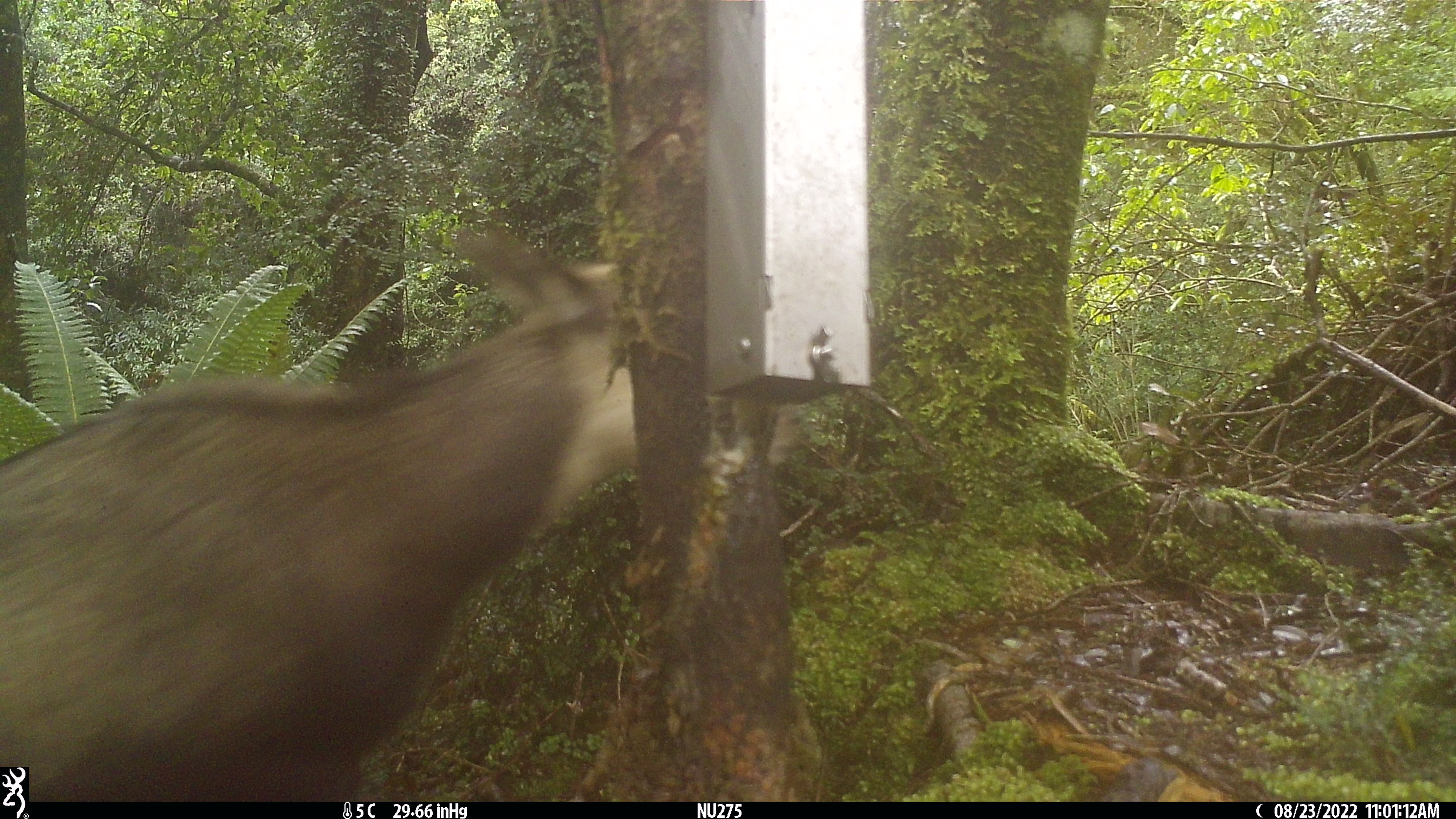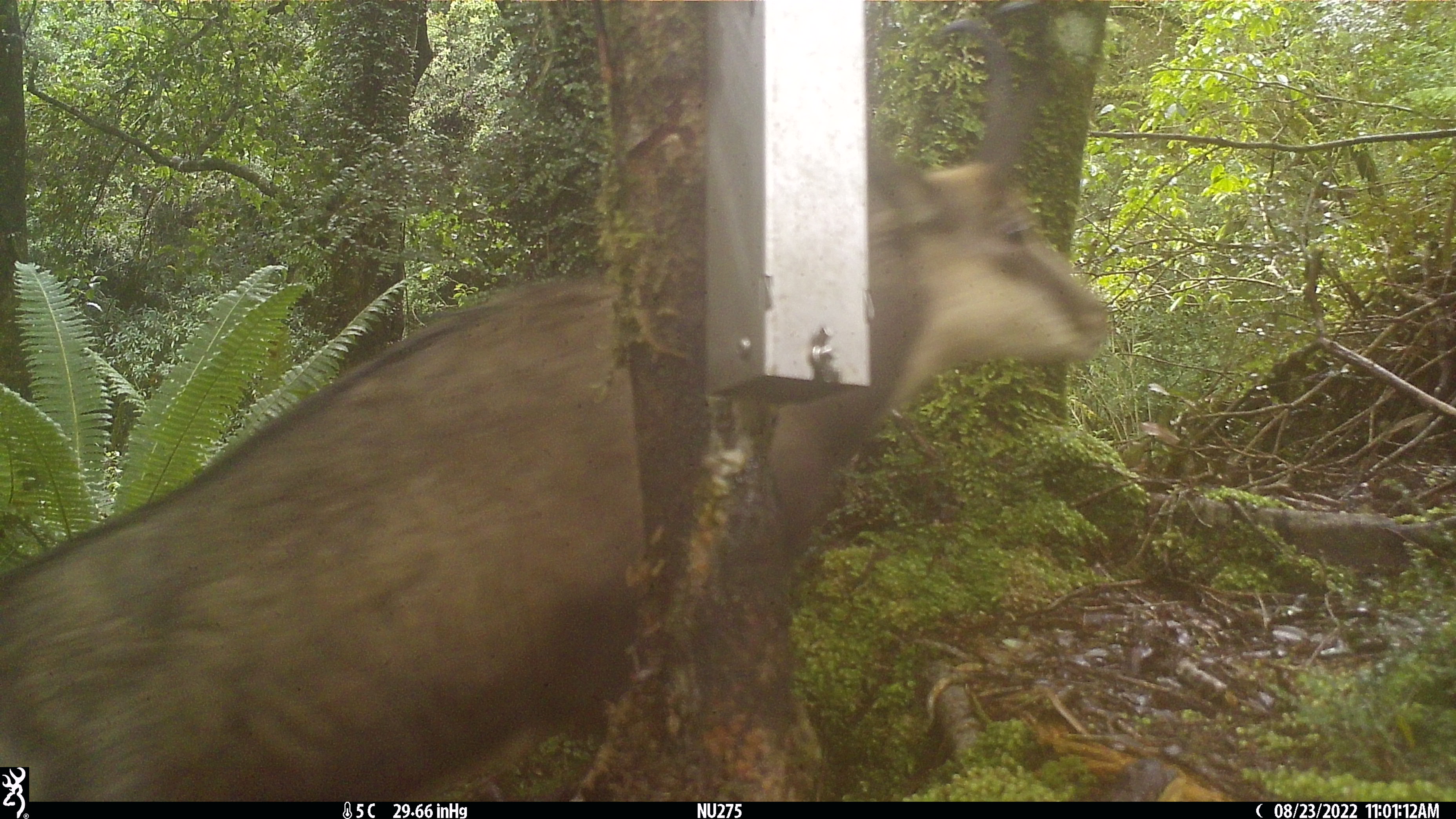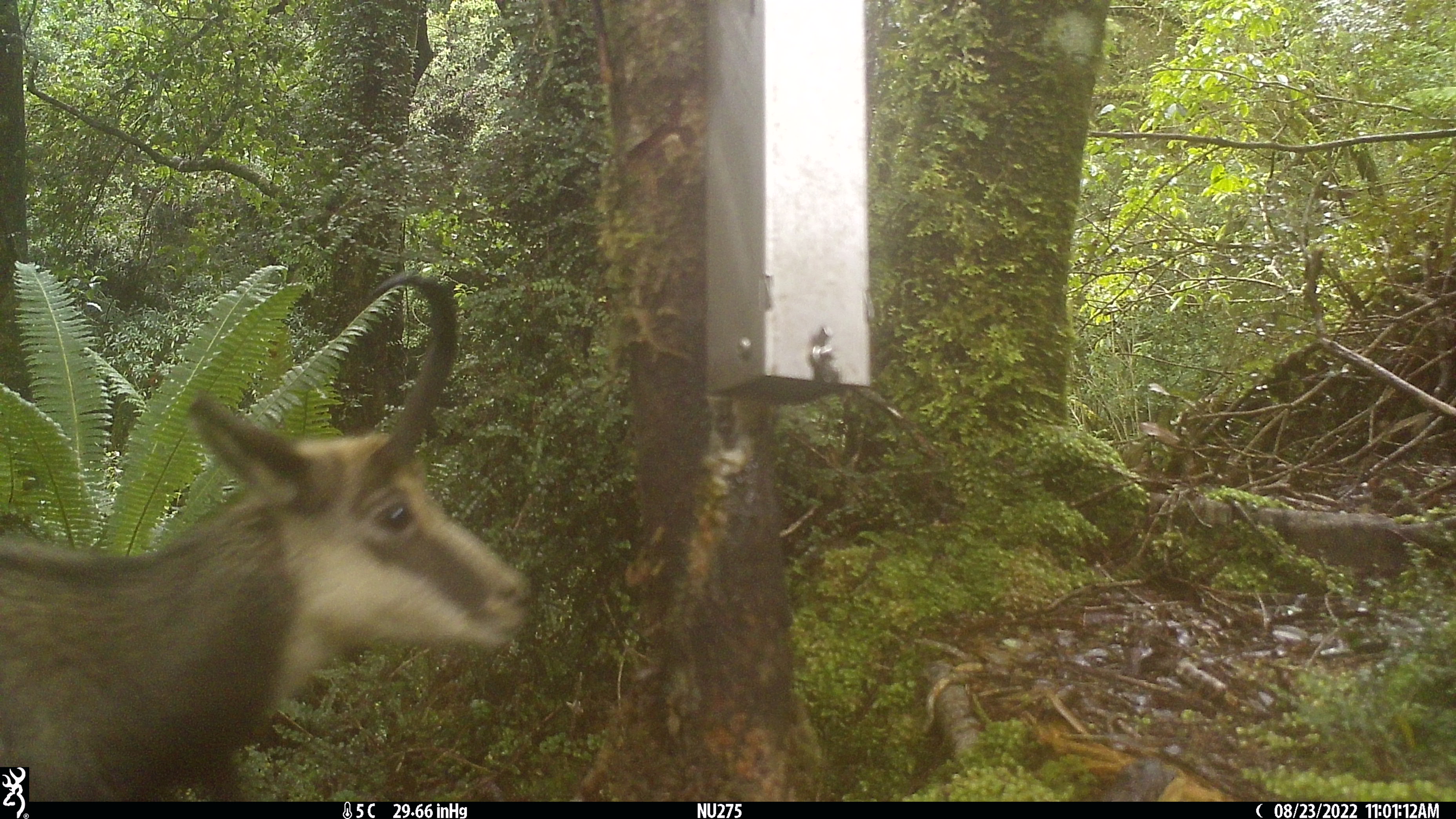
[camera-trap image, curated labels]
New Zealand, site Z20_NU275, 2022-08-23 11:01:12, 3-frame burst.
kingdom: Animalia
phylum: Chordata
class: Mammalia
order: Artiodactyla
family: Bovidae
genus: Rupicapra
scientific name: Rupicapra rupicapra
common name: alpine chamois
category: chamois